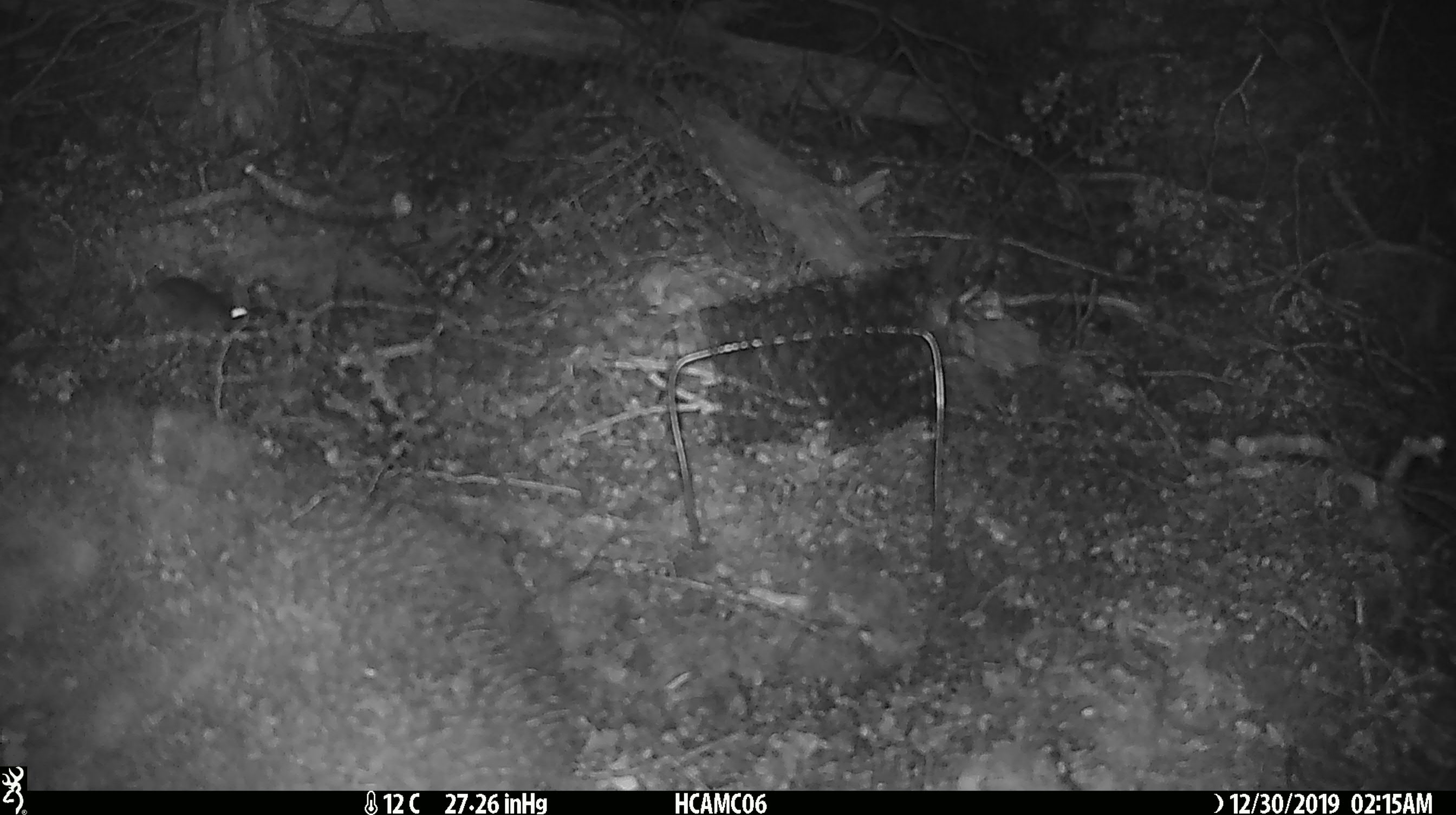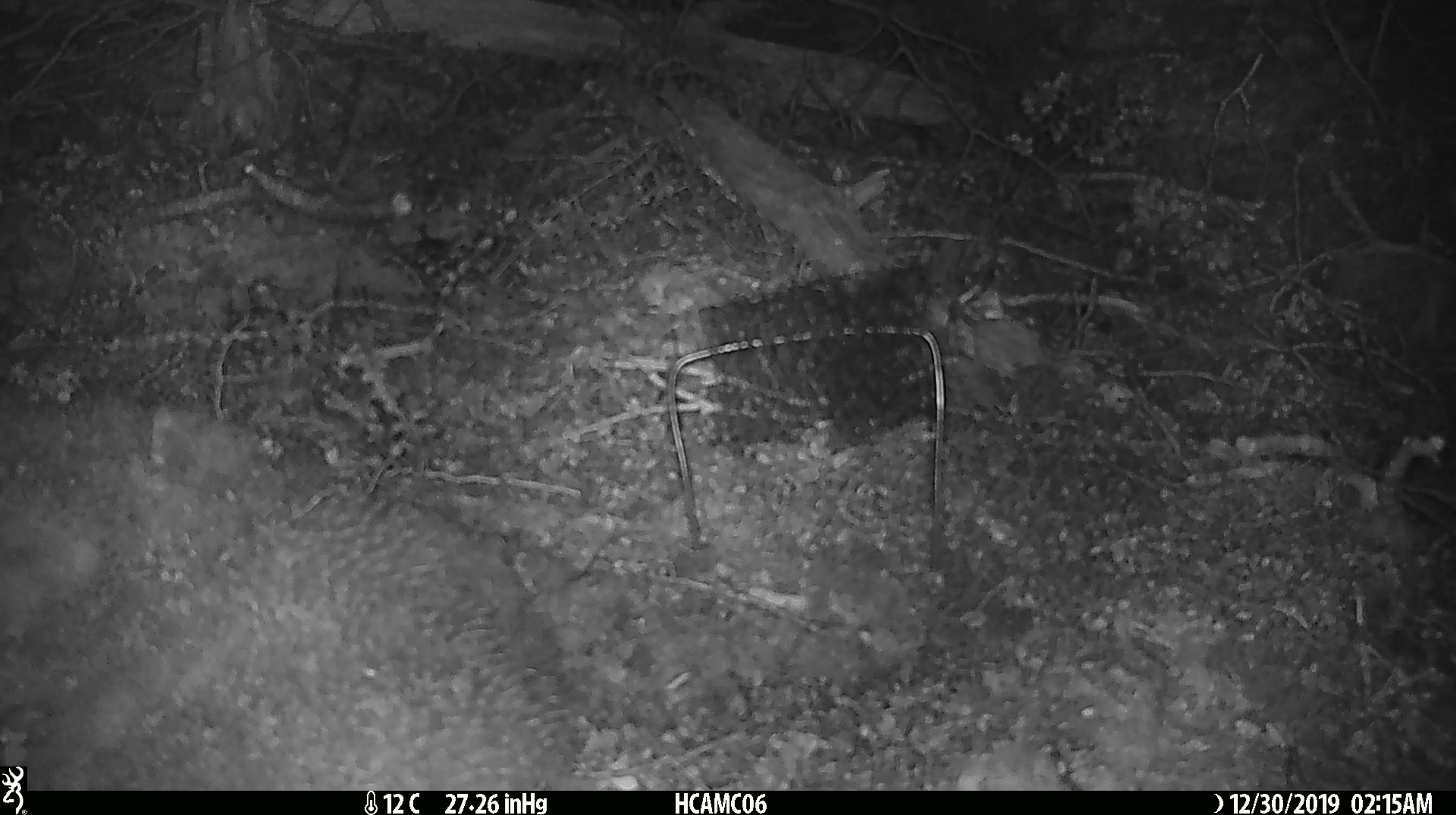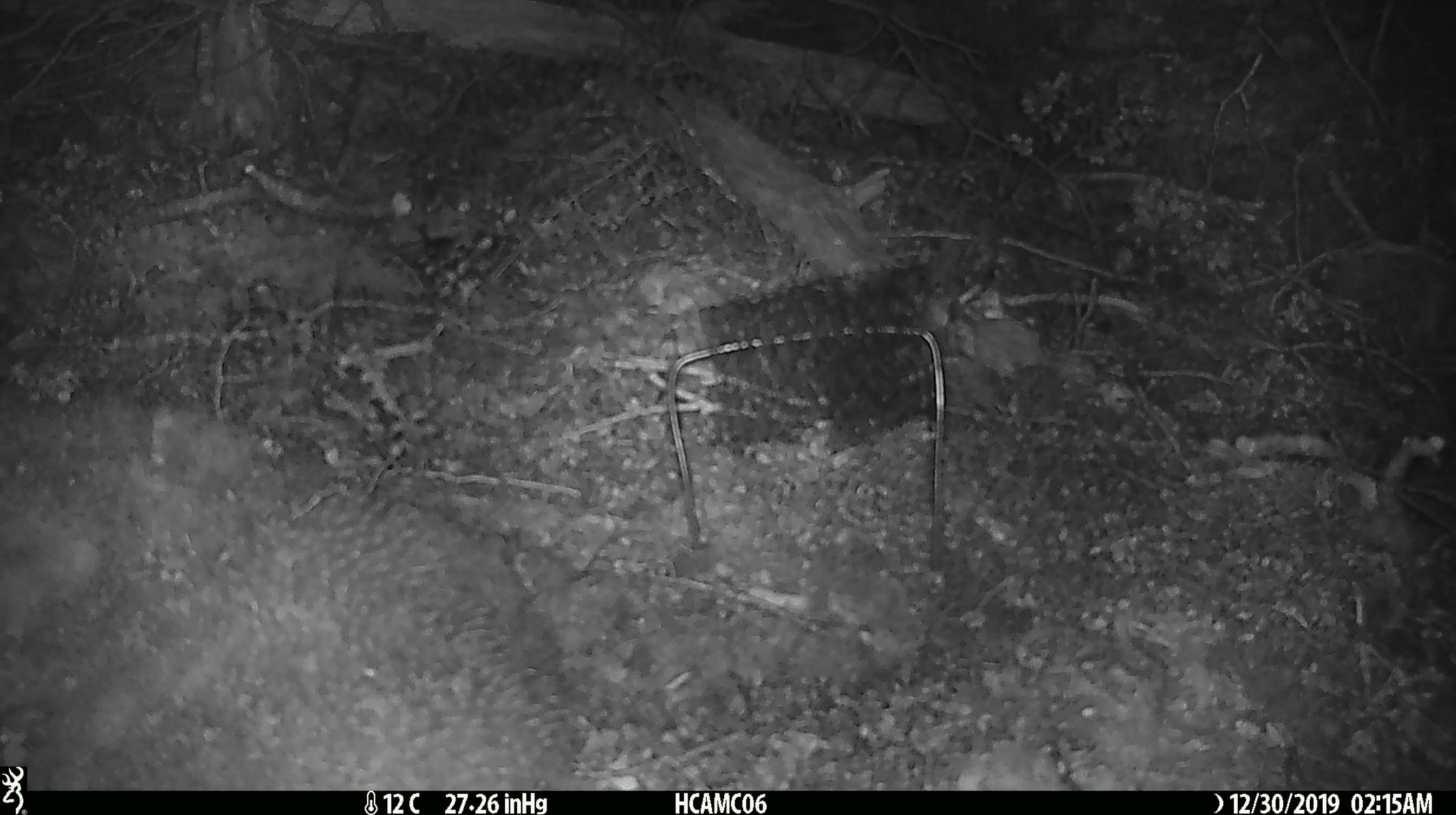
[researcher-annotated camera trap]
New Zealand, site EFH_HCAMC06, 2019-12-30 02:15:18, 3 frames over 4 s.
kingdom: Animalia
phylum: Chordata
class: Mammalia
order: Rodentia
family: Muridae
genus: Mus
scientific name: Mus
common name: mouse